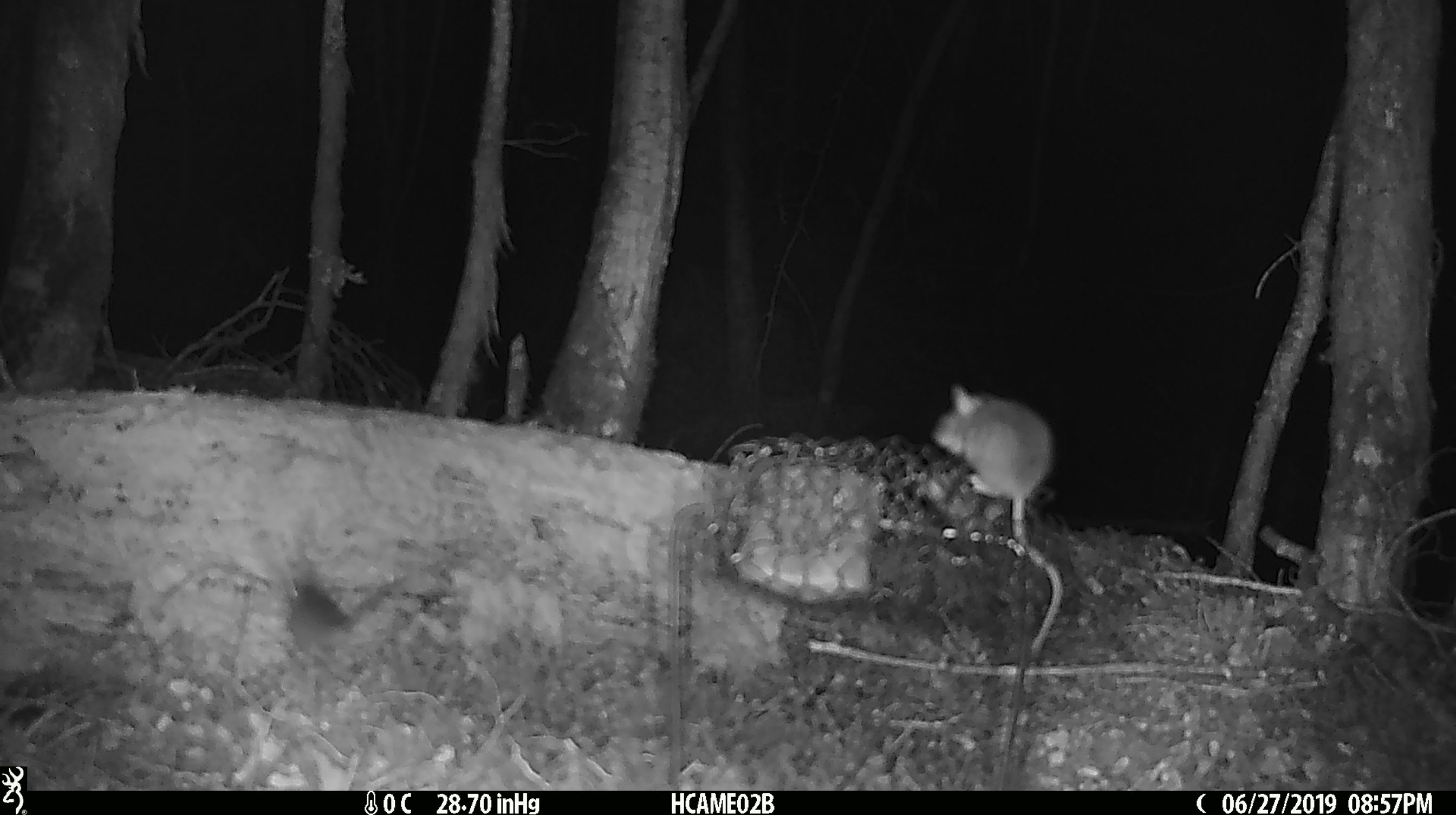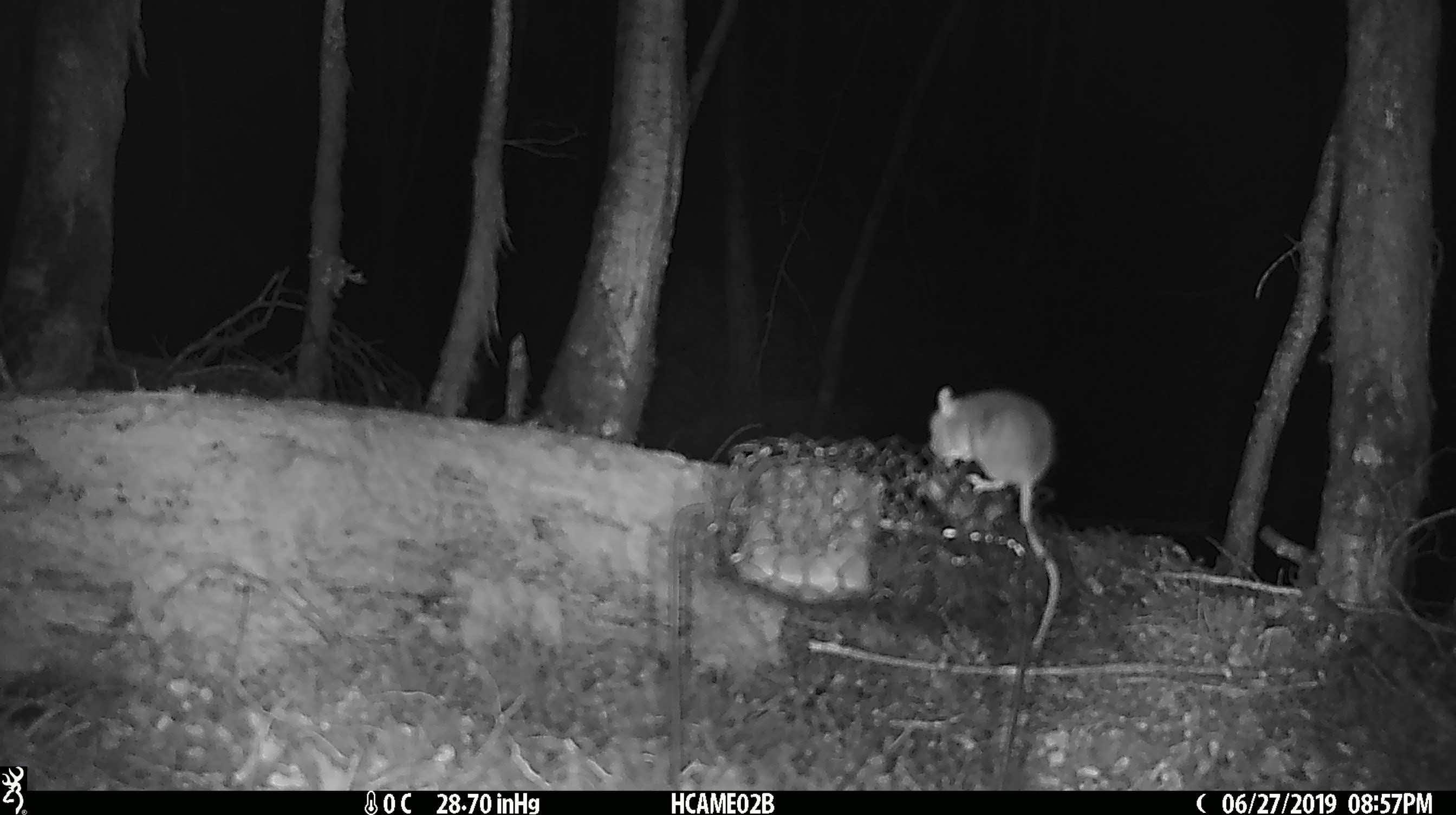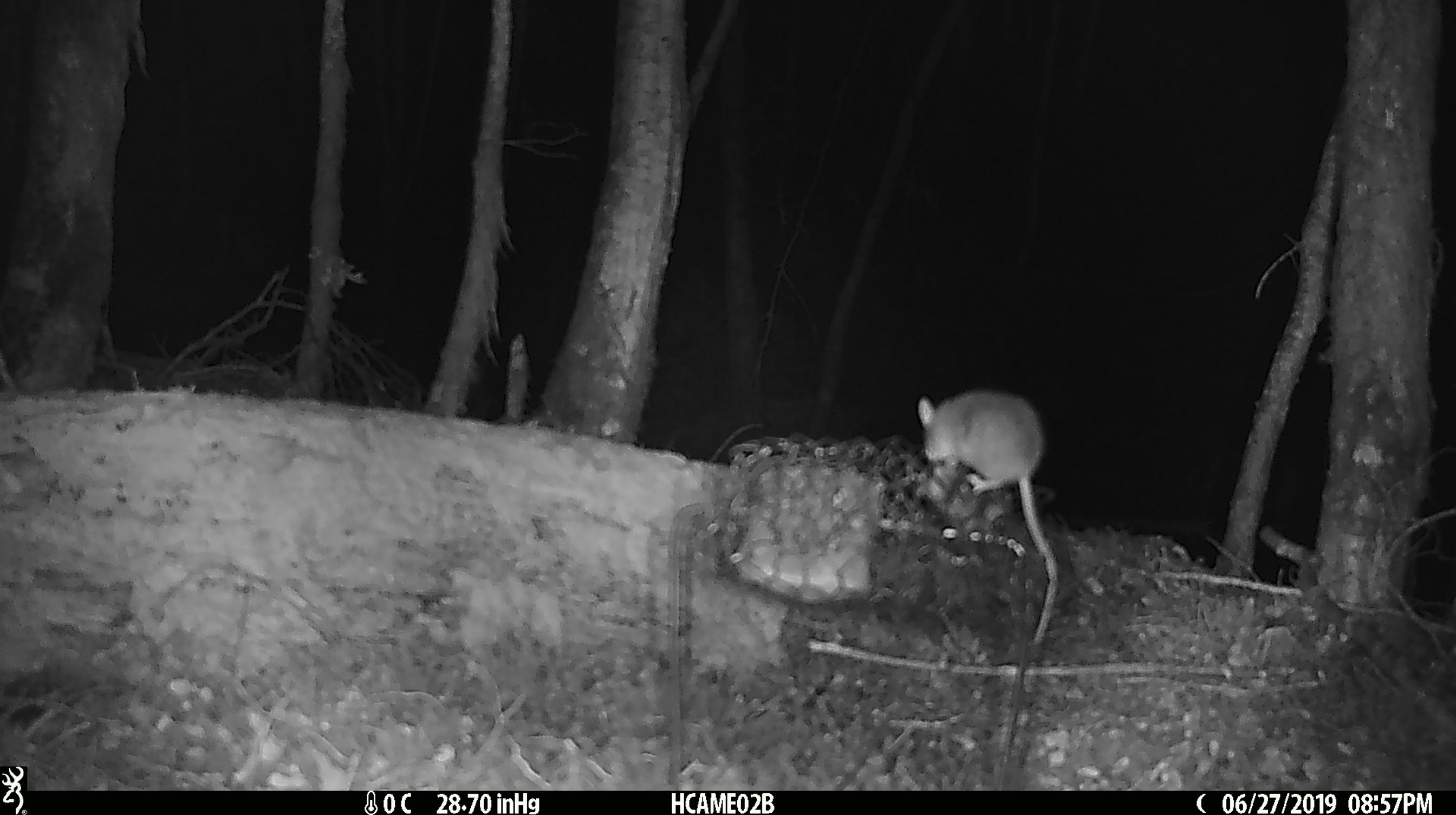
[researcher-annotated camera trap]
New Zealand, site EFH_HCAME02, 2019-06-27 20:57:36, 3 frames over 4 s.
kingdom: Animalia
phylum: Chordata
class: Mammalia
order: Rodentia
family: Muridae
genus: Mus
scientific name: Mus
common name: mouse